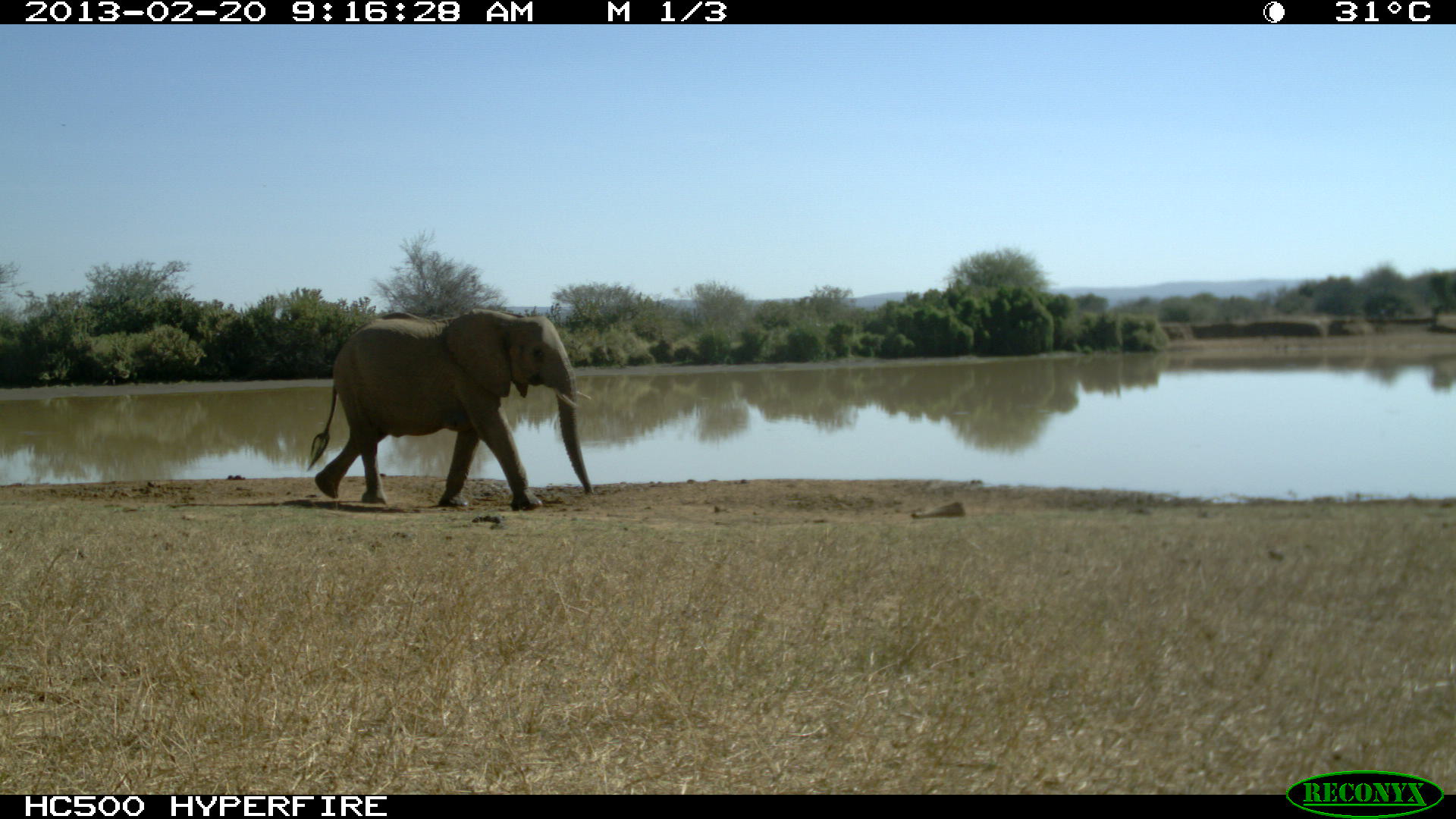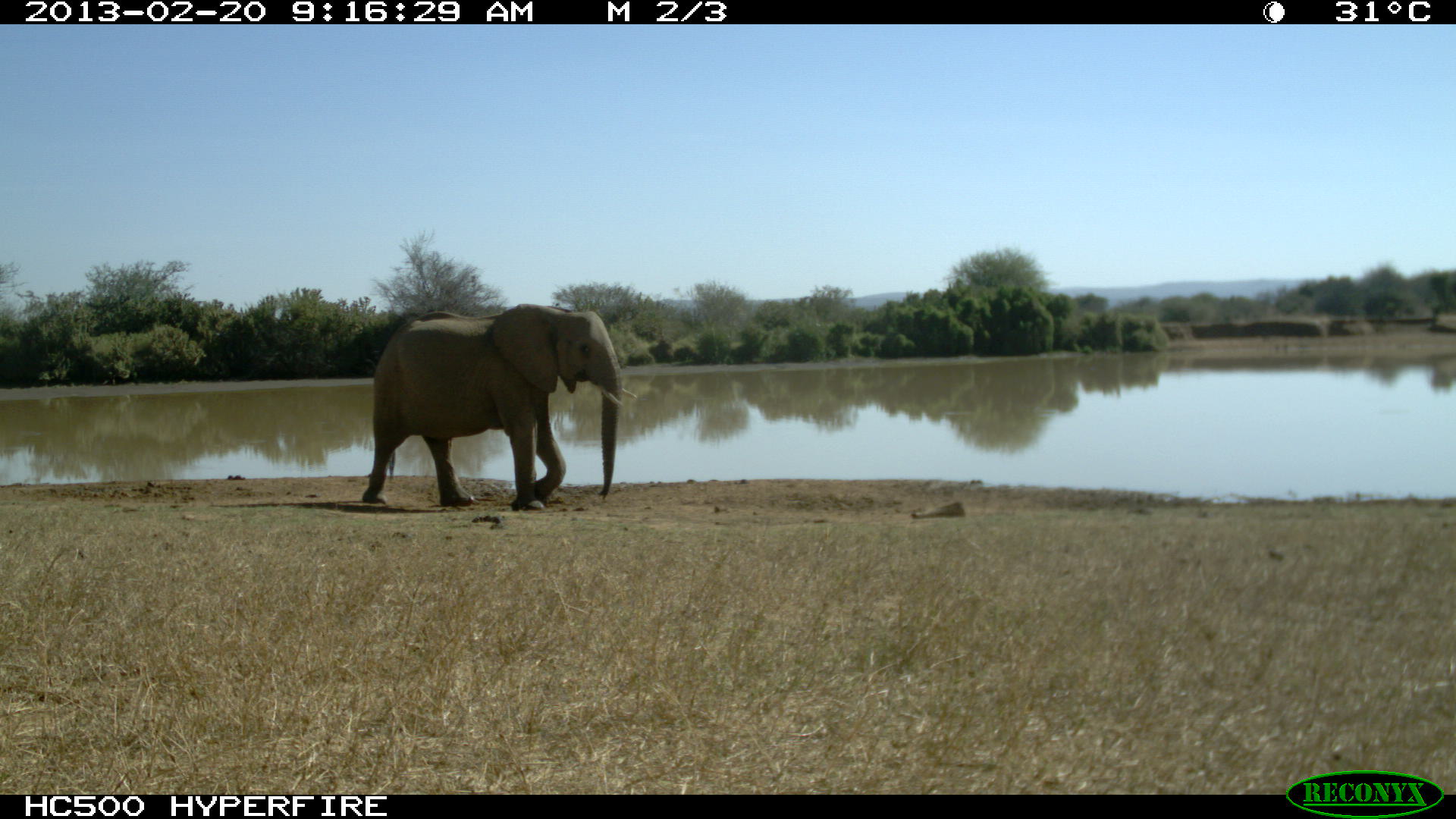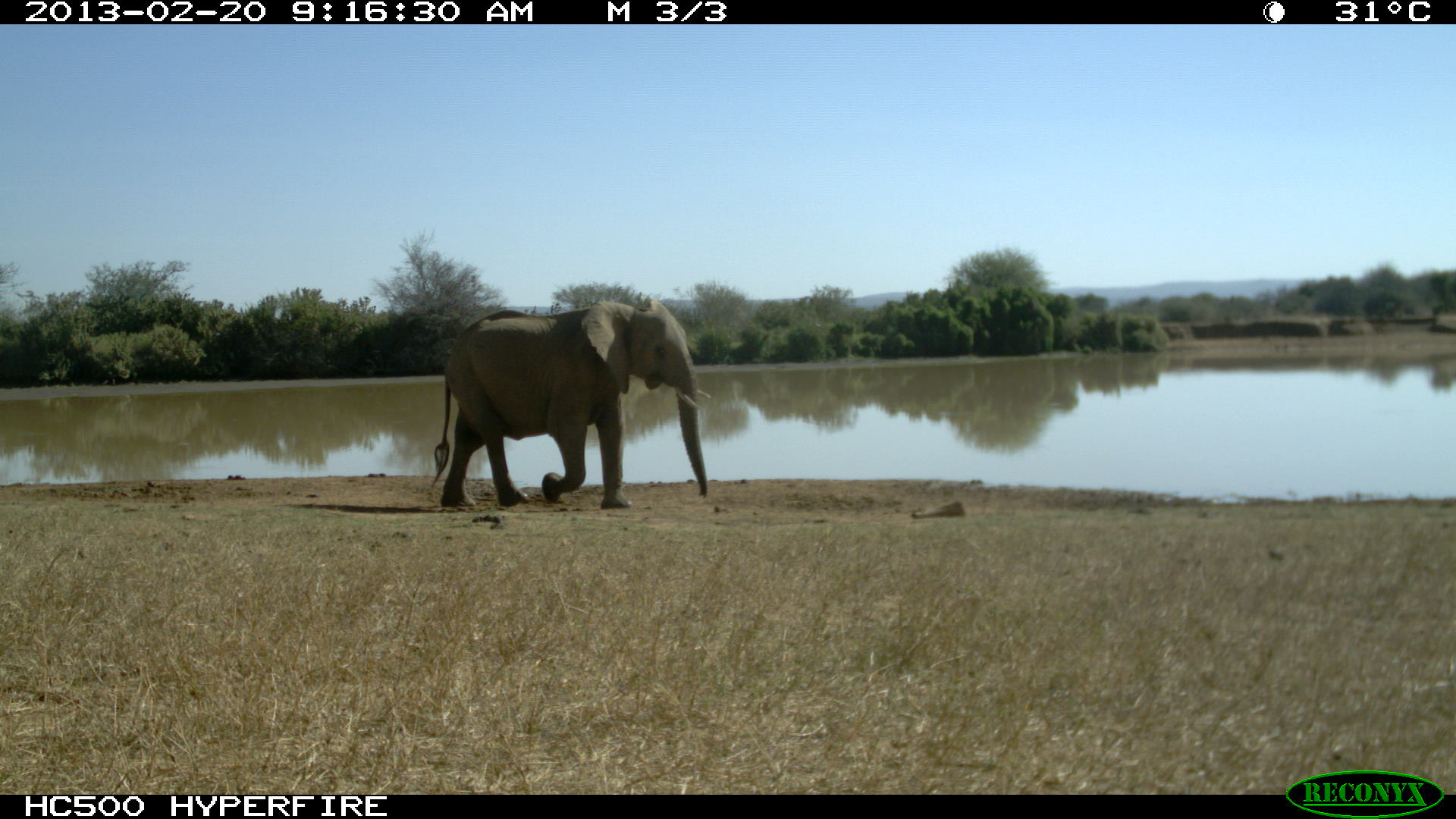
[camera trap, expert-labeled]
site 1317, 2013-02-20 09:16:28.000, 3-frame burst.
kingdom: Animalia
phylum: Chordata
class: Mammalia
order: Proboscidea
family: Elephantidae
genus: Loxodonta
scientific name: Loxodonta africana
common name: african bush elephant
Loxodonta africana (african bush elephant), count 1.